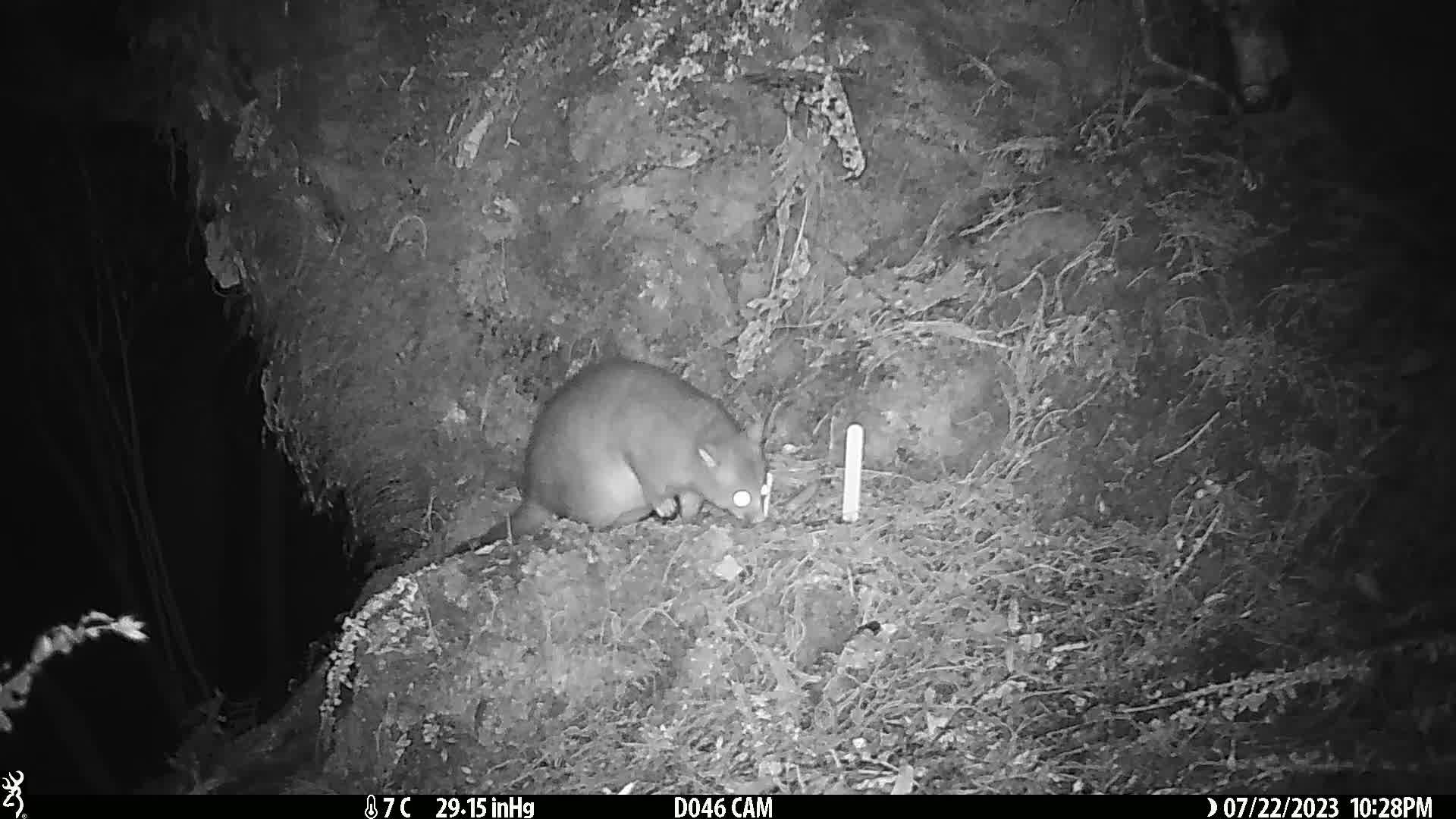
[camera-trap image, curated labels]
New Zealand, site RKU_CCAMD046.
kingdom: Animalia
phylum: Chordata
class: Mammalia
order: Diprotodontia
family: Phalangeridae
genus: Trichosurus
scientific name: Trichosurus vulpecula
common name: common brushtail possum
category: possum